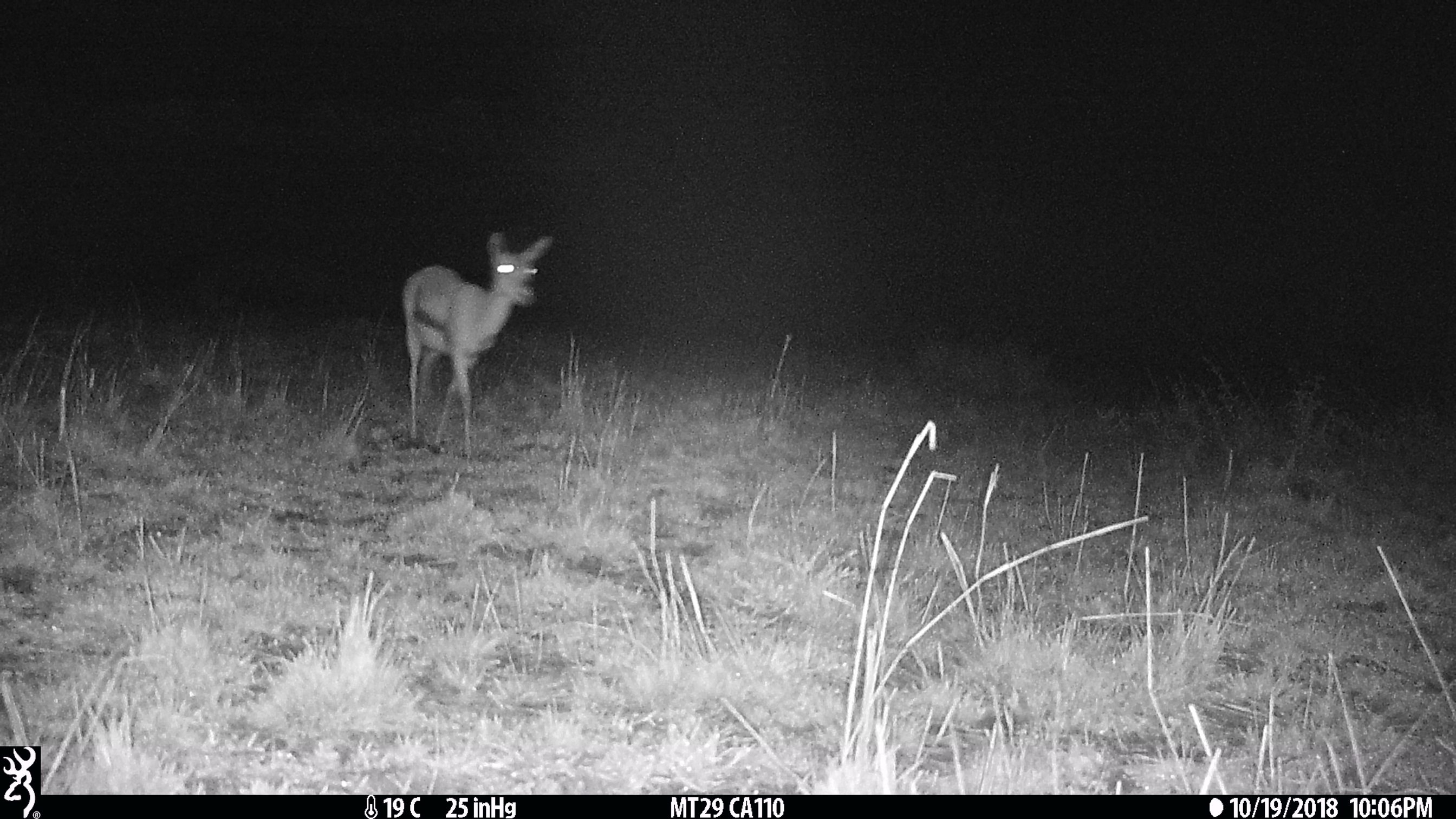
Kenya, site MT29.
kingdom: Animalia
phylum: Chordata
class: Mammalia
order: Artiodactyla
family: Bovidae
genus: Eudorcas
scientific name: Eudorcas thomsonii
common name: thomon's gazelle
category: gazelle thomsons